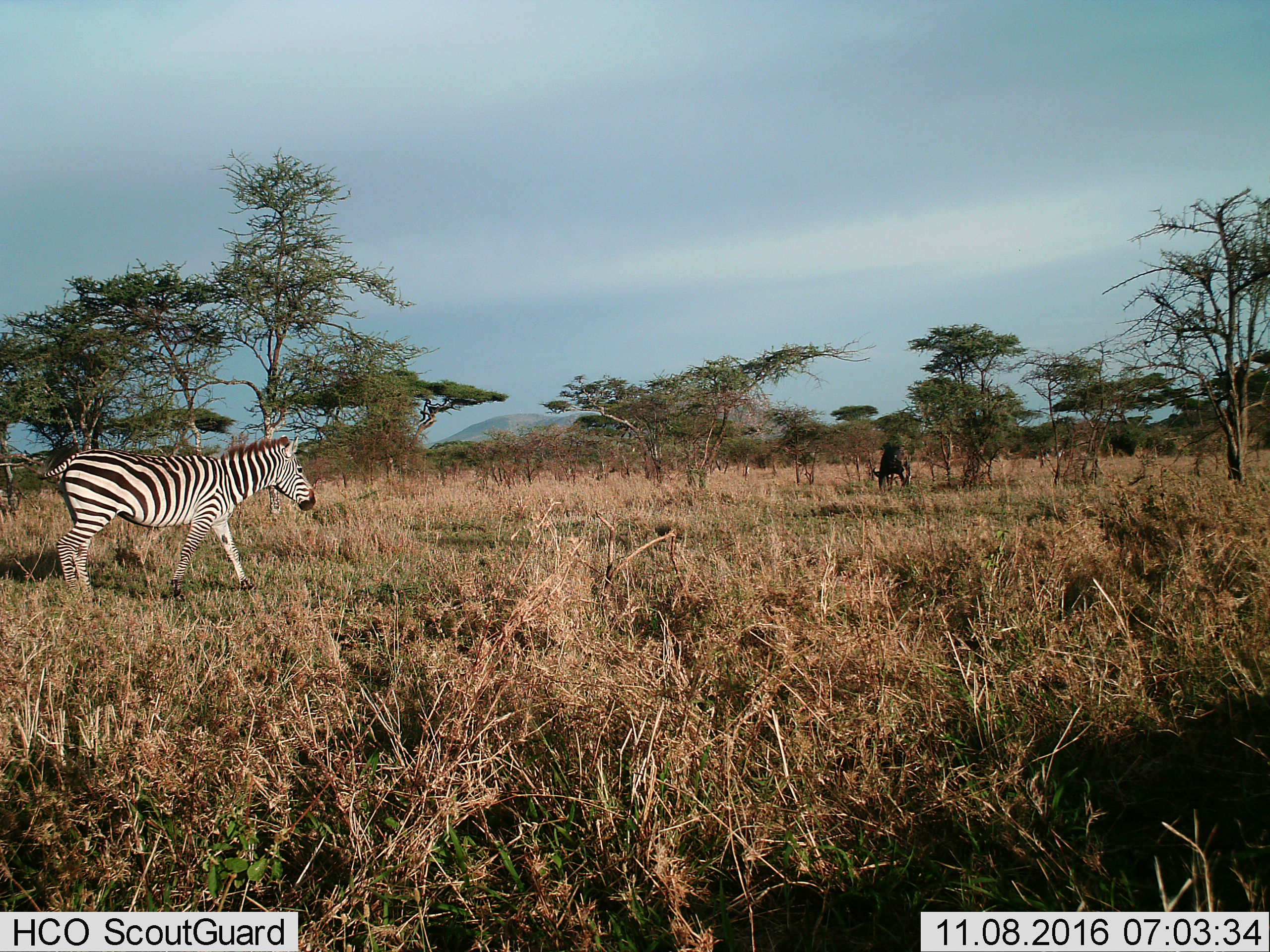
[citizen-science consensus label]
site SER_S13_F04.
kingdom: Animalia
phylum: Chordata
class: Mammalia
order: Perissodactyla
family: Equidae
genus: Equus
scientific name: Equus quagga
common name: plains zebra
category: zebraplains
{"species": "zebraplains (plains zebra) (Equus quagga)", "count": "1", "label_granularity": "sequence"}